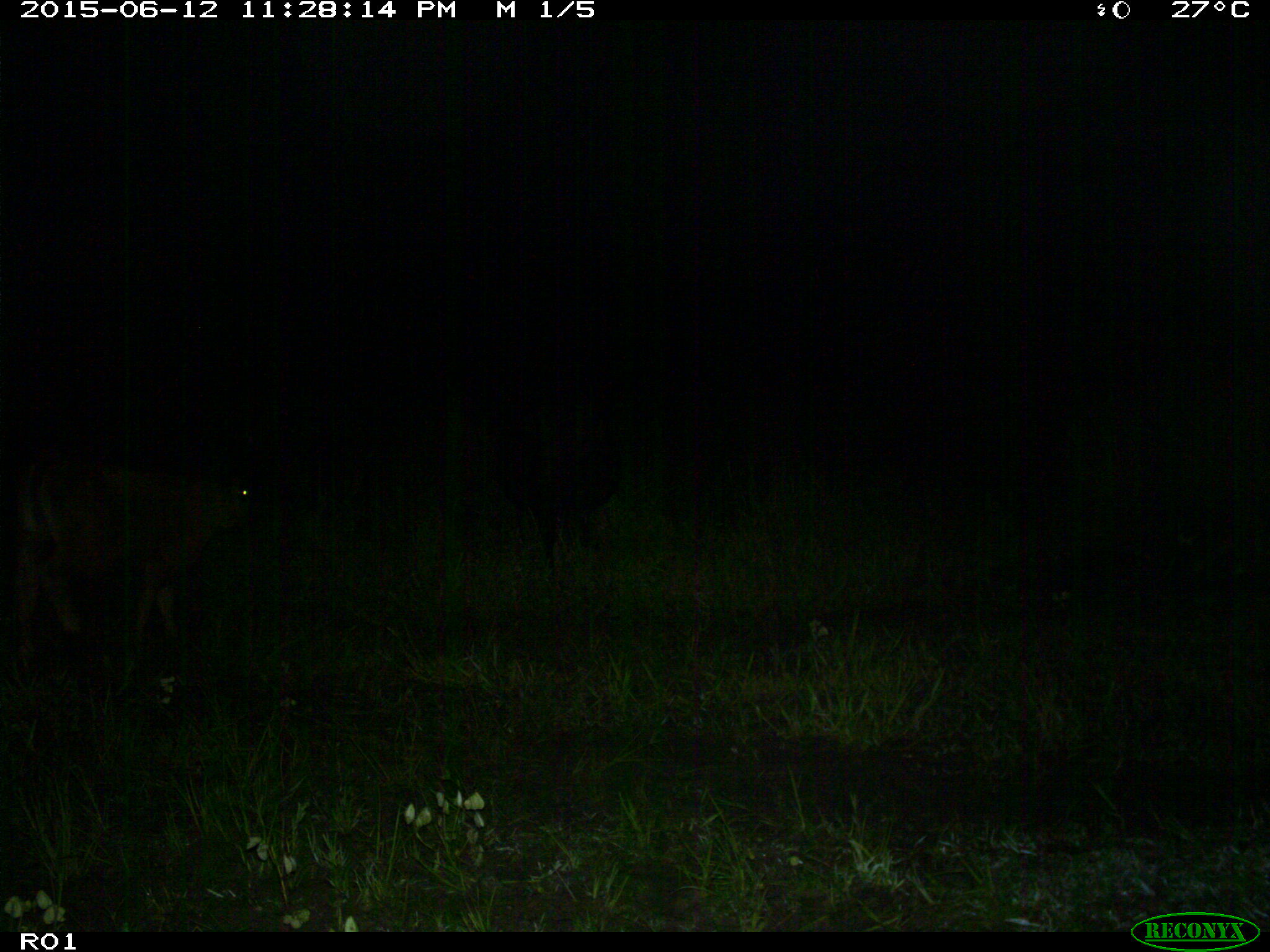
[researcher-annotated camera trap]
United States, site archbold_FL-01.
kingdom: Animalia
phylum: Chordata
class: Mammalia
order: Artiodactyla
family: Bovidae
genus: Bos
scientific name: Bos taurus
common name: domestic cow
Bos taurus (domestic cow).